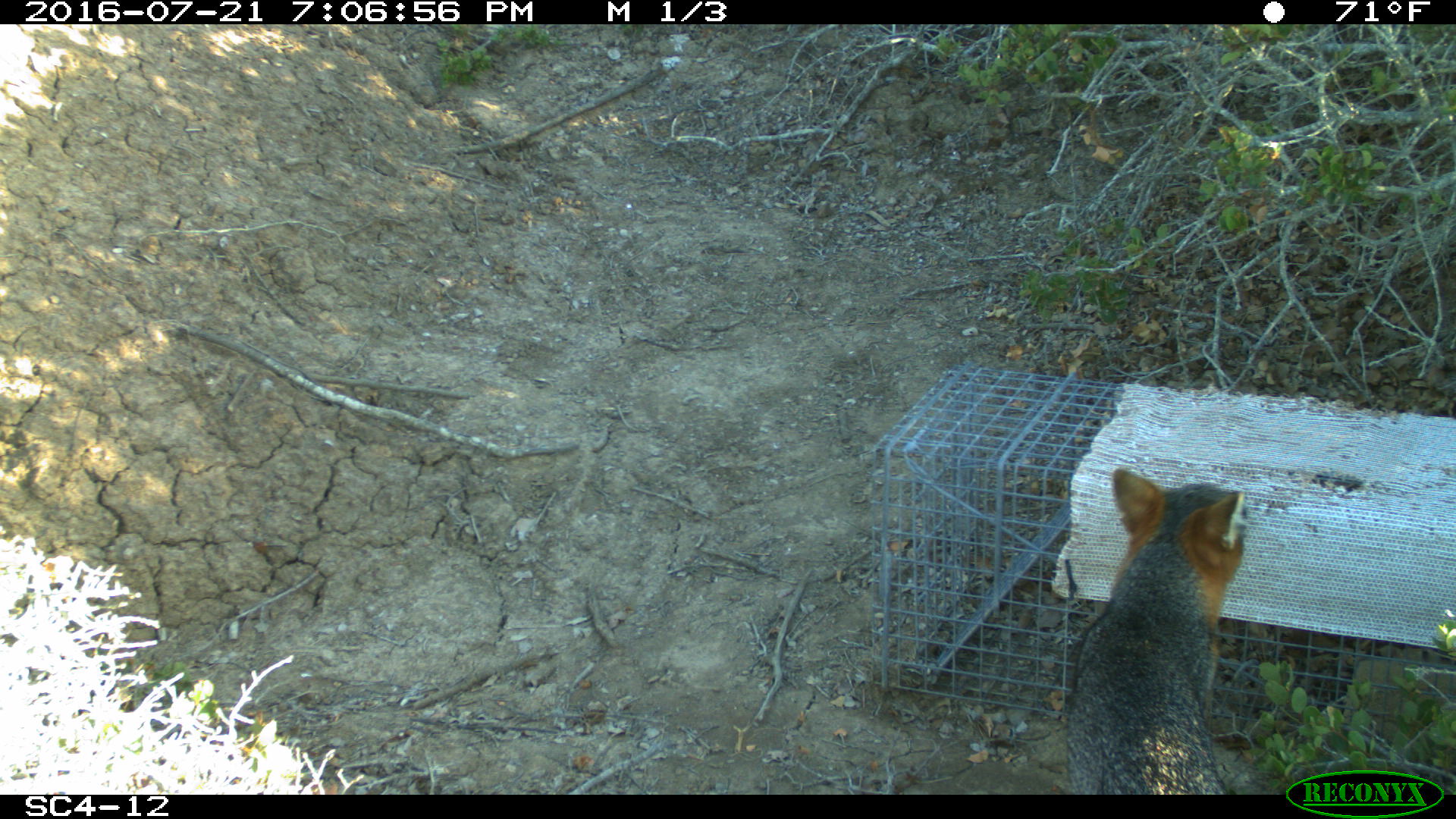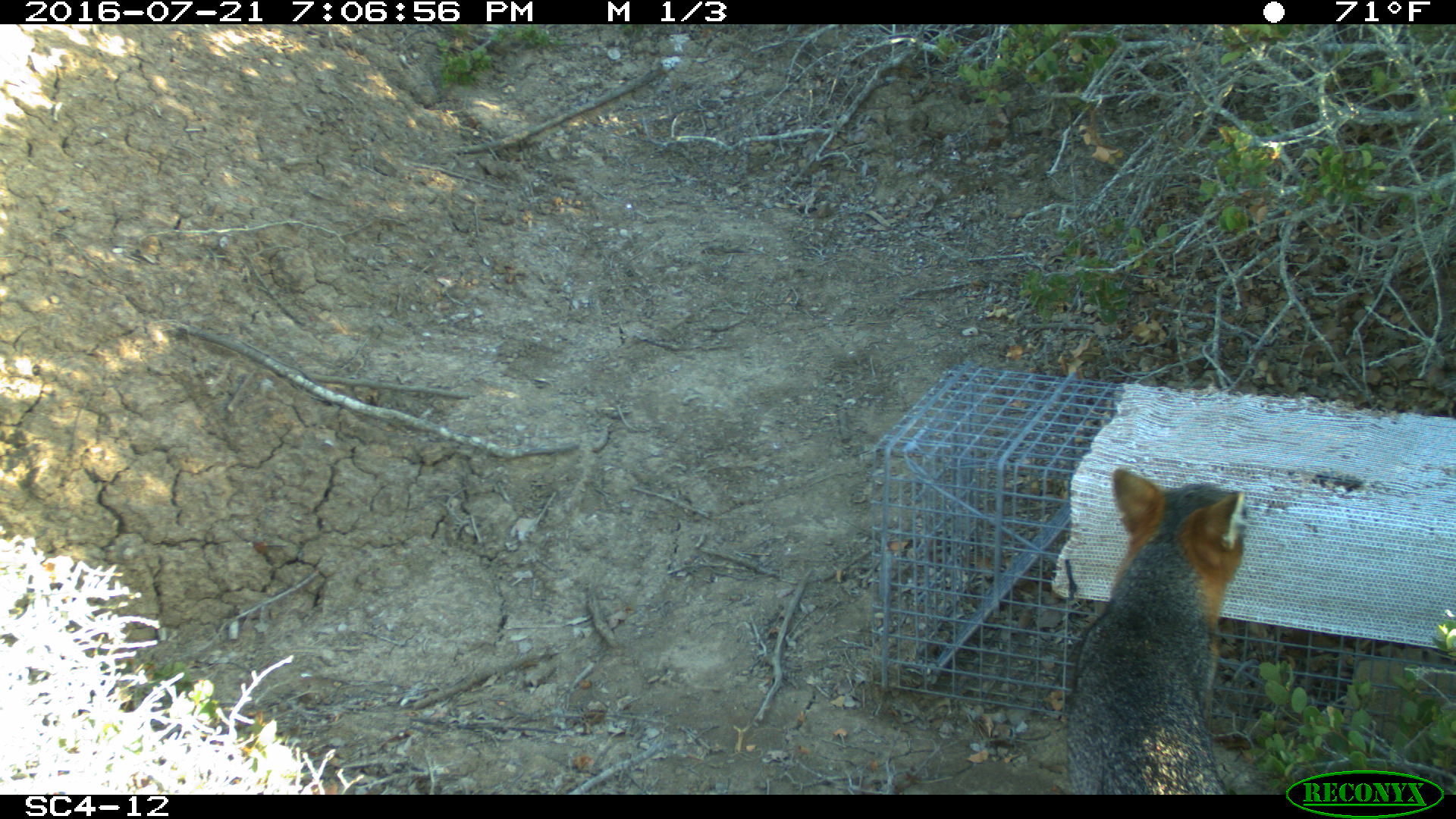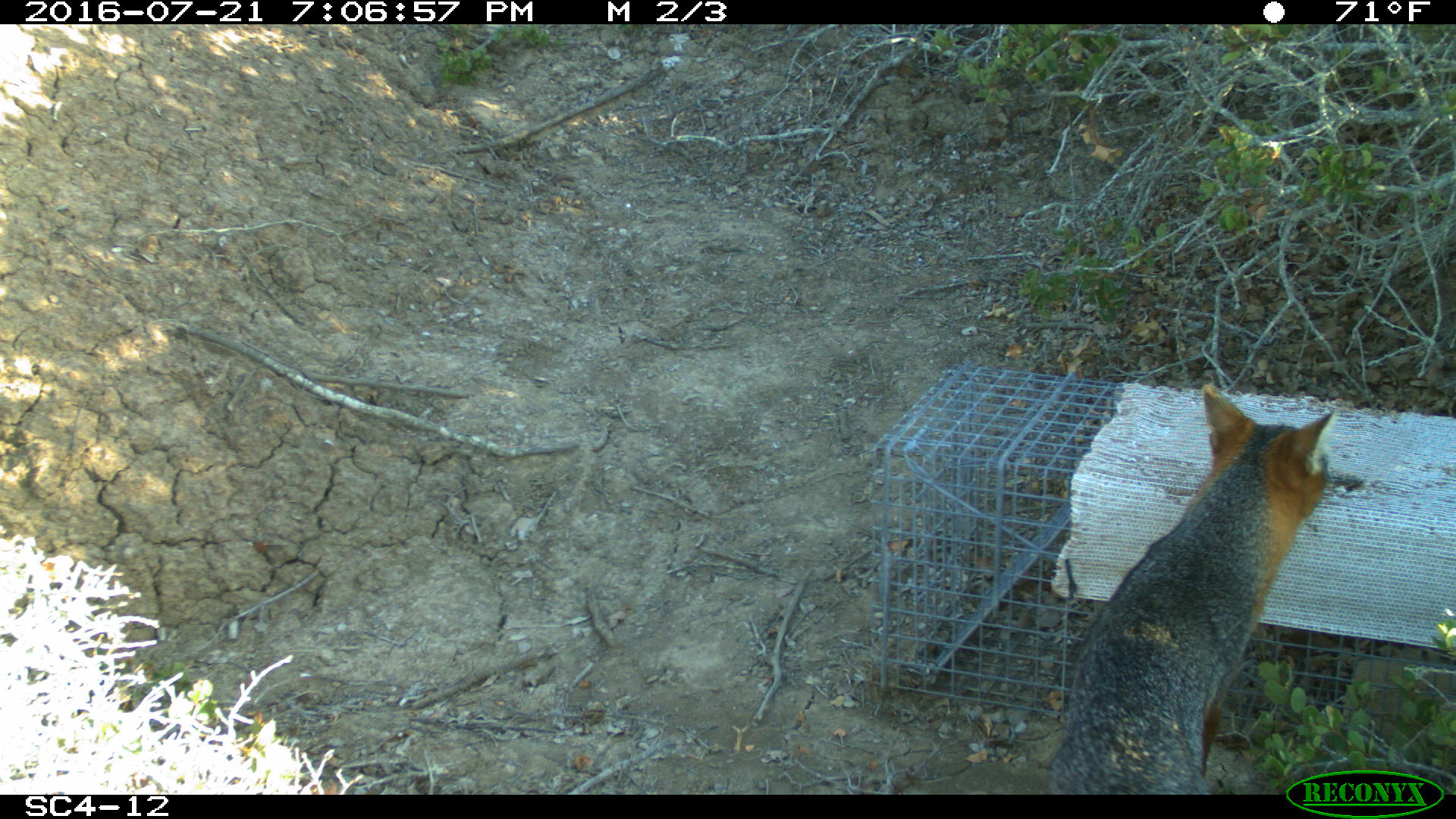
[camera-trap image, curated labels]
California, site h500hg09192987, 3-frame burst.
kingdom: Animalia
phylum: Chordata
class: Mammalia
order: Carnivora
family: Canidae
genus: Urocyon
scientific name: Urocyon littoralis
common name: island fox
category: fox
Fox (island fox) (Urocyon littoralis).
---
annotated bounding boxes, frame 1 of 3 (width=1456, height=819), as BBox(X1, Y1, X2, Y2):
fox: BBox(1062, 466, 1246, 793)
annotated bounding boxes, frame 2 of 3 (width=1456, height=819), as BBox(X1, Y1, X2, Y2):
fox: BBox(1061, 466, 1247, 795)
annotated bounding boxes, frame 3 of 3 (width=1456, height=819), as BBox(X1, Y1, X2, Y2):
fox: BBox(1045, 381, 1335, 793)